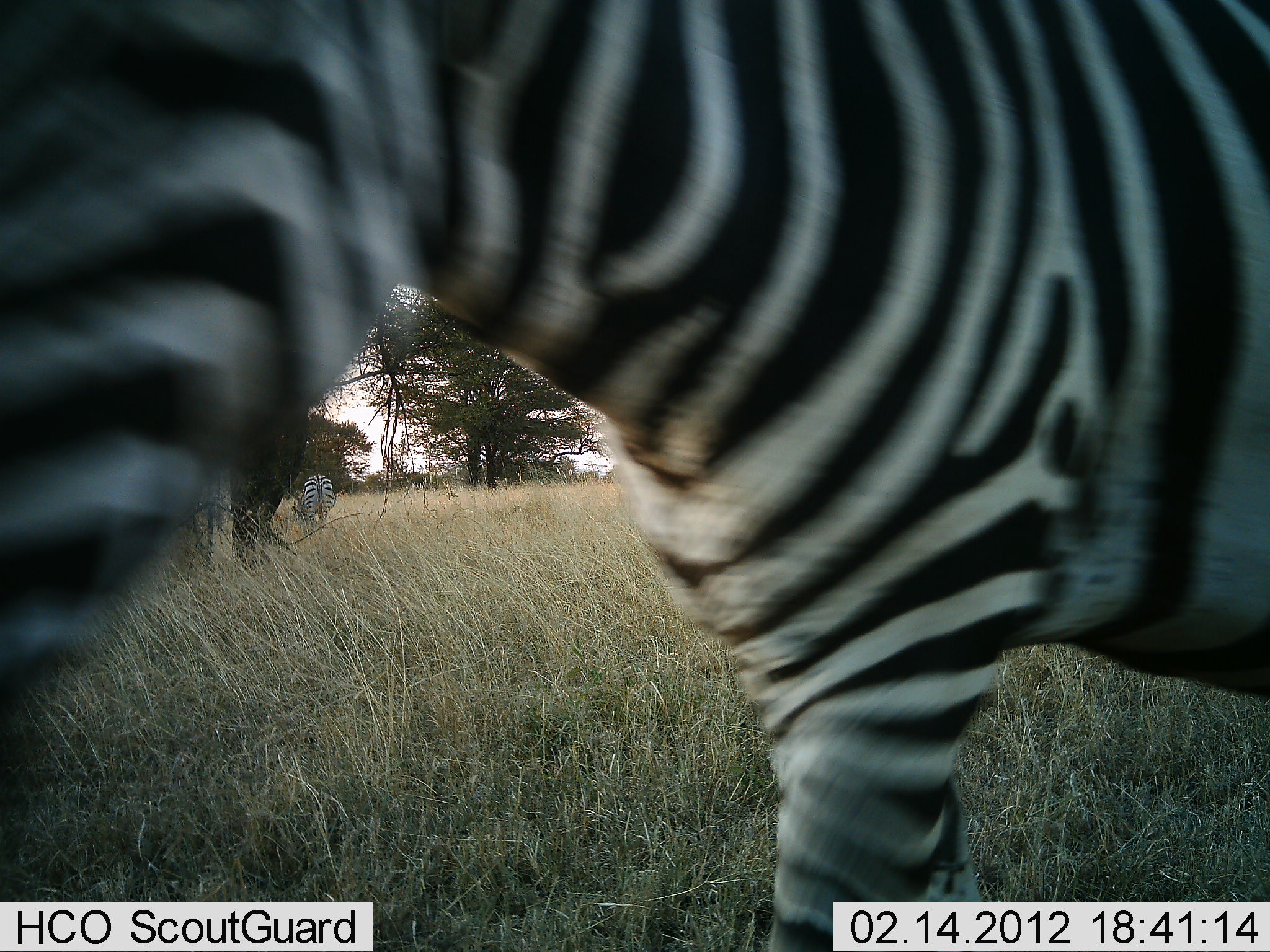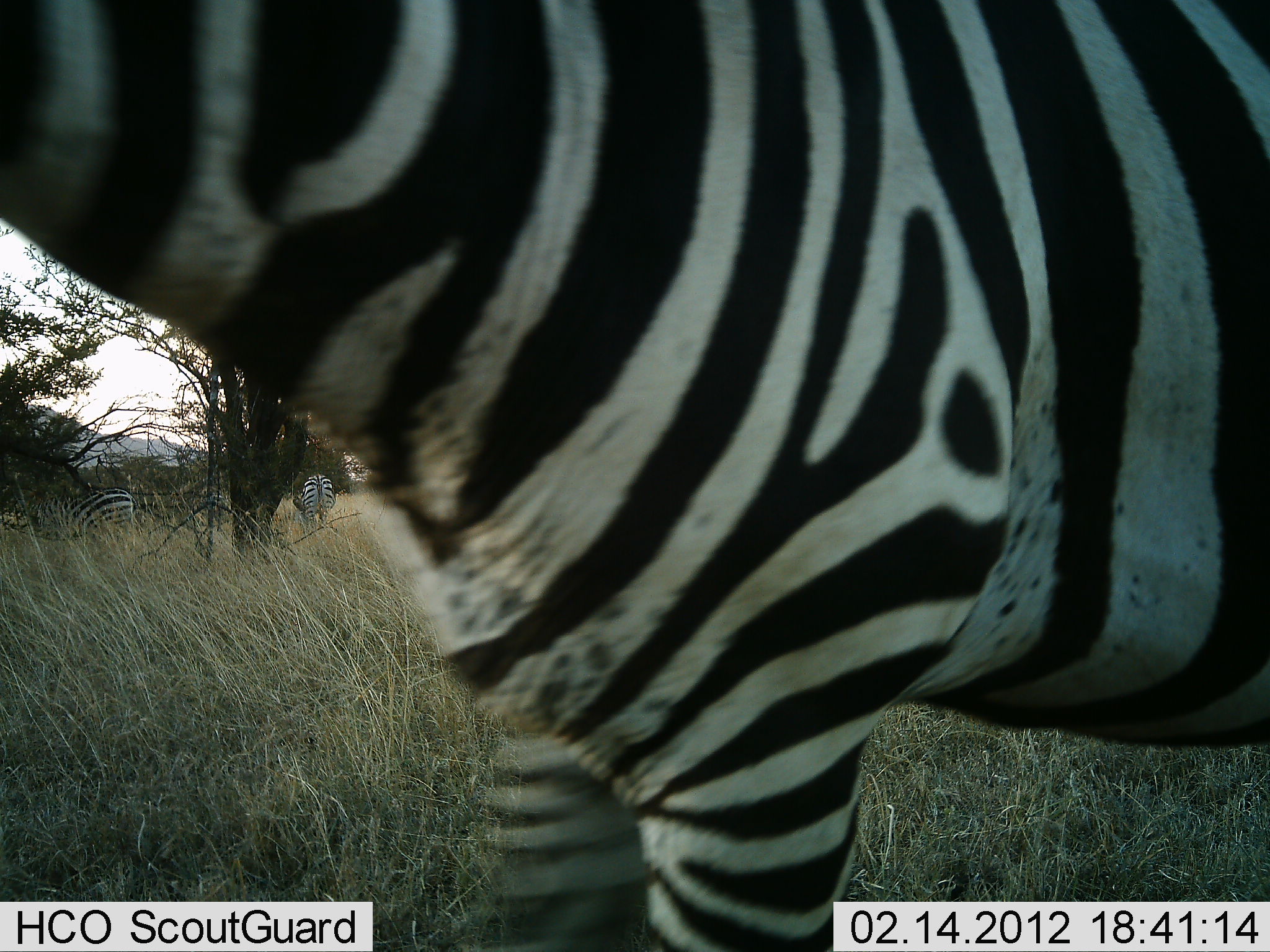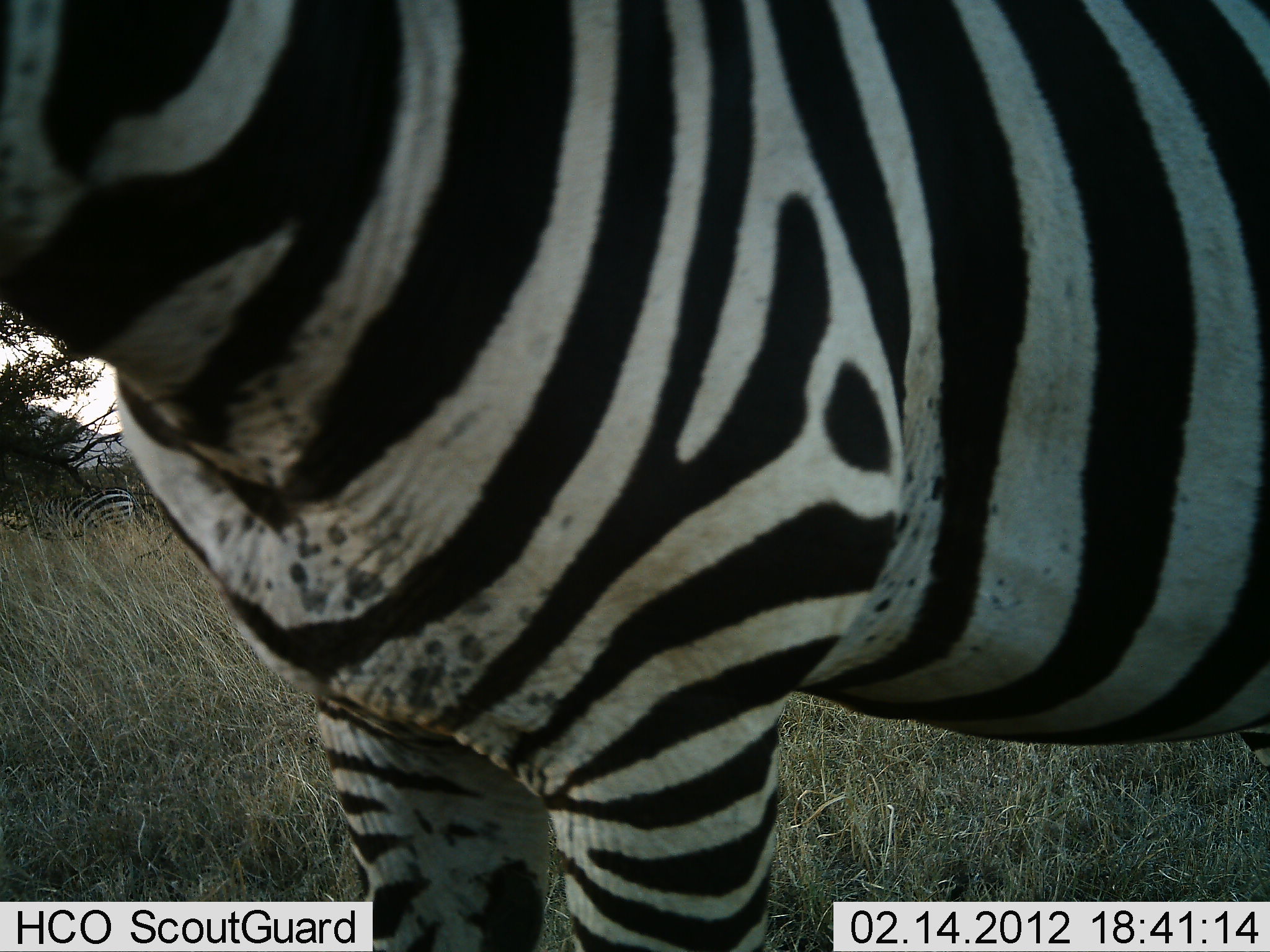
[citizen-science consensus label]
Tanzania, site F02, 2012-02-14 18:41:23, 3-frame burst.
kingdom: Animalia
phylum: Chordata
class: Mammalia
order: Perissodactyla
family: Equidae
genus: Equus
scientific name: Equus quagga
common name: plains zebra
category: zebra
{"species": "zebra (plains zebra) (Equus quagga)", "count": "3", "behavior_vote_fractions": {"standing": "59%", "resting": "0%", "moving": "45%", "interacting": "0%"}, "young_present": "0%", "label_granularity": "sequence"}